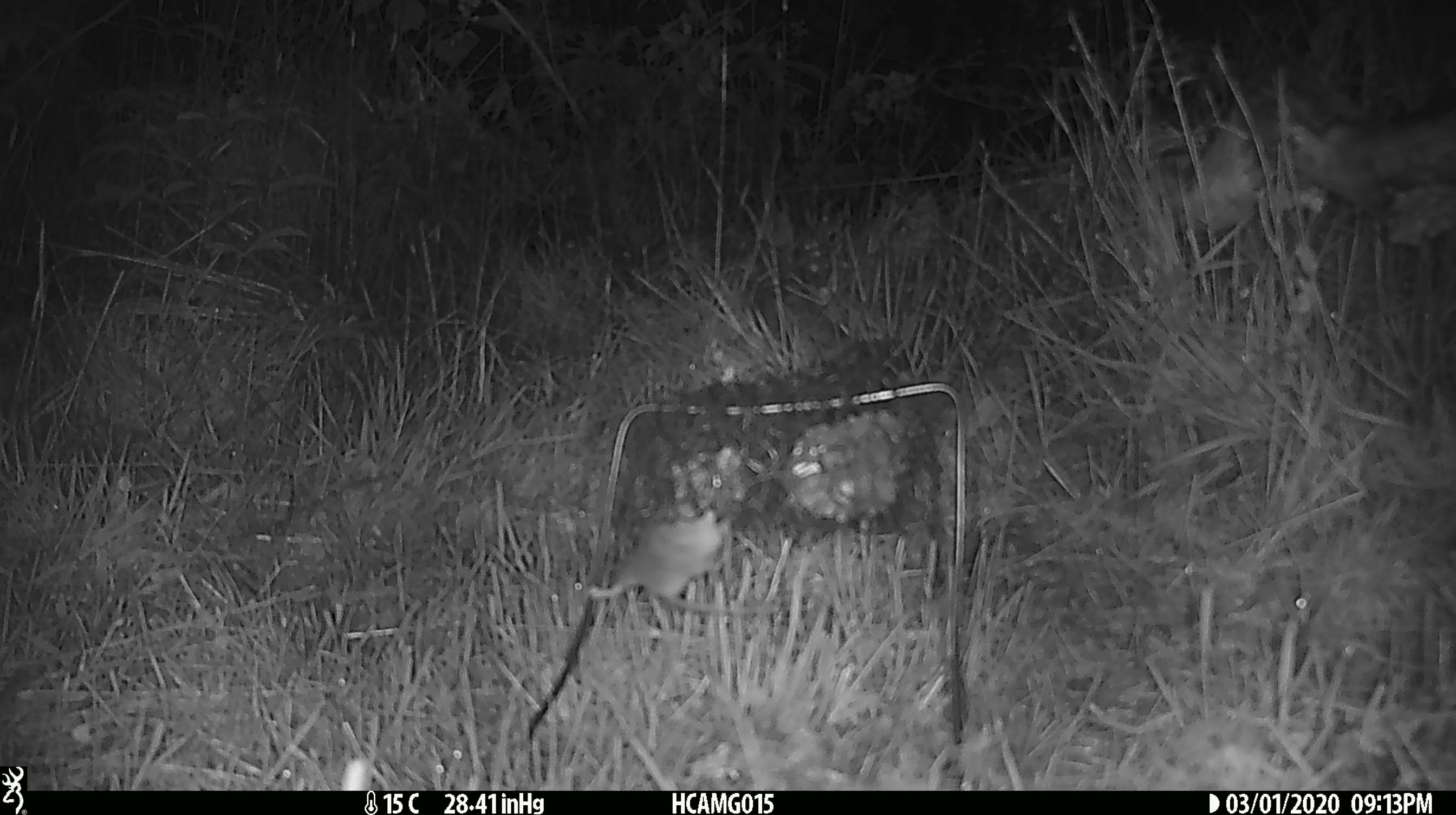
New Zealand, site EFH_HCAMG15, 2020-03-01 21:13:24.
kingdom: Animalia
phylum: Chordata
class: Mammalia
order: Rodentia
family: Muridae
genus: Mus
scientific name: Mus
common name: mouse